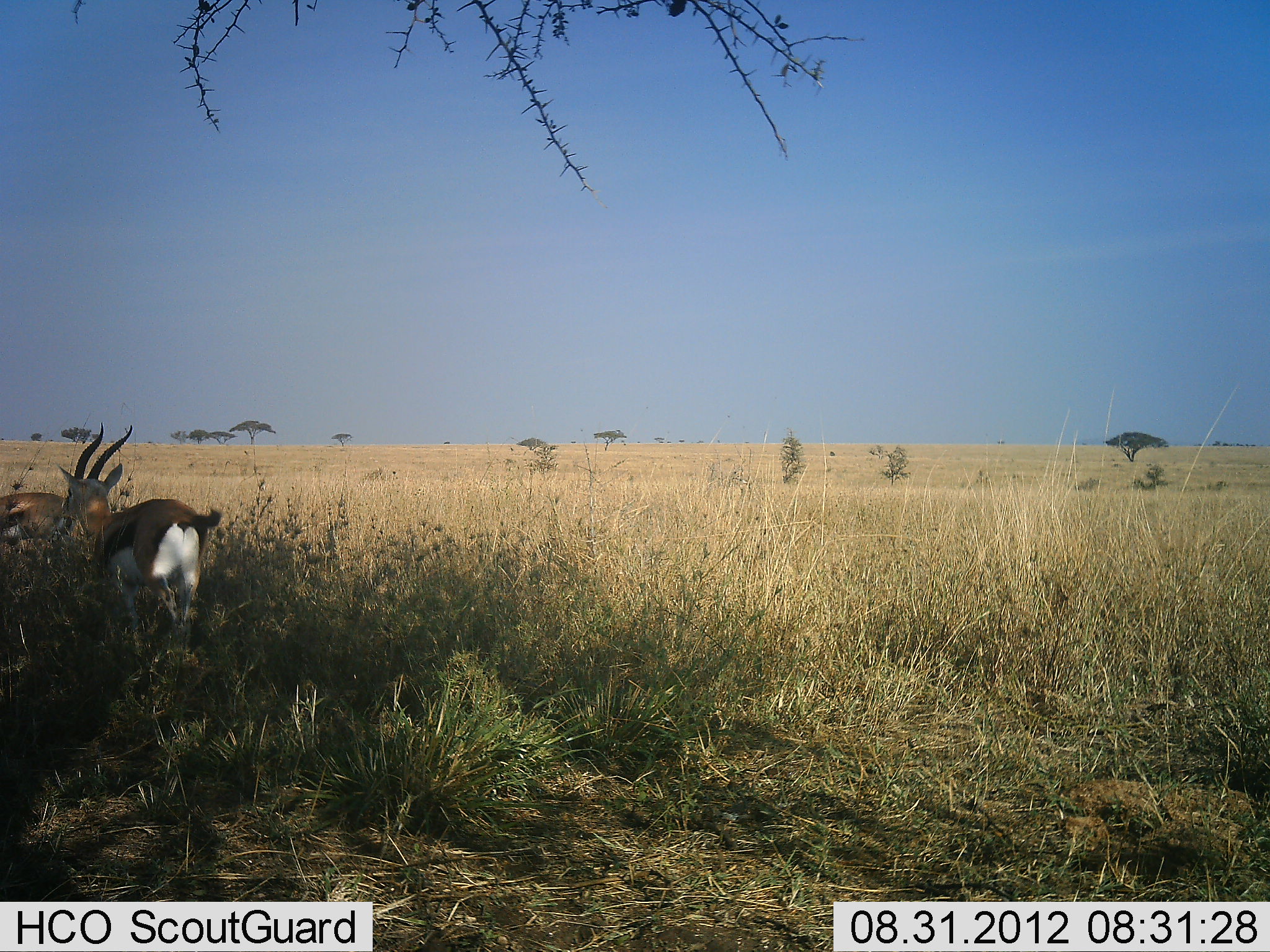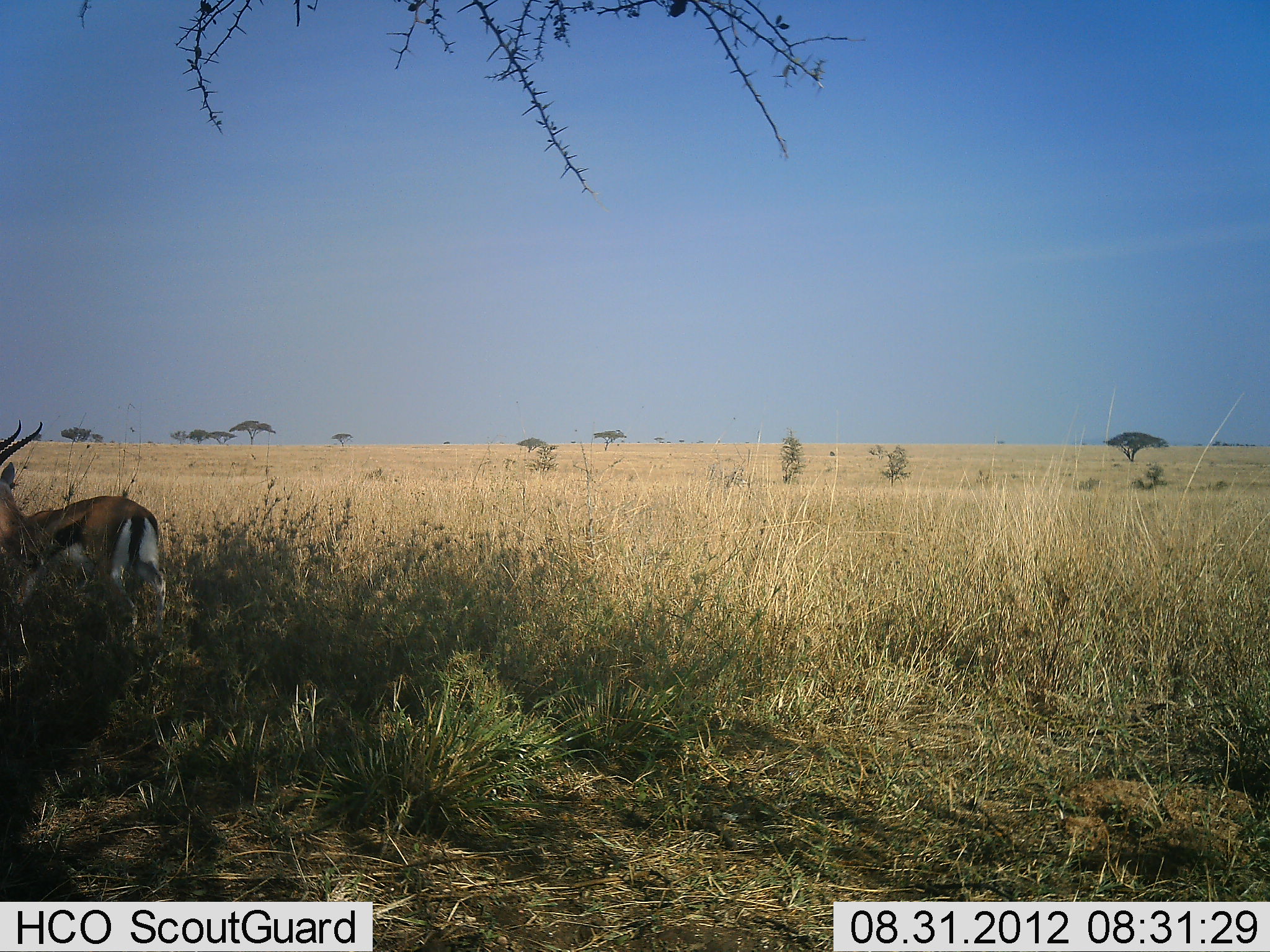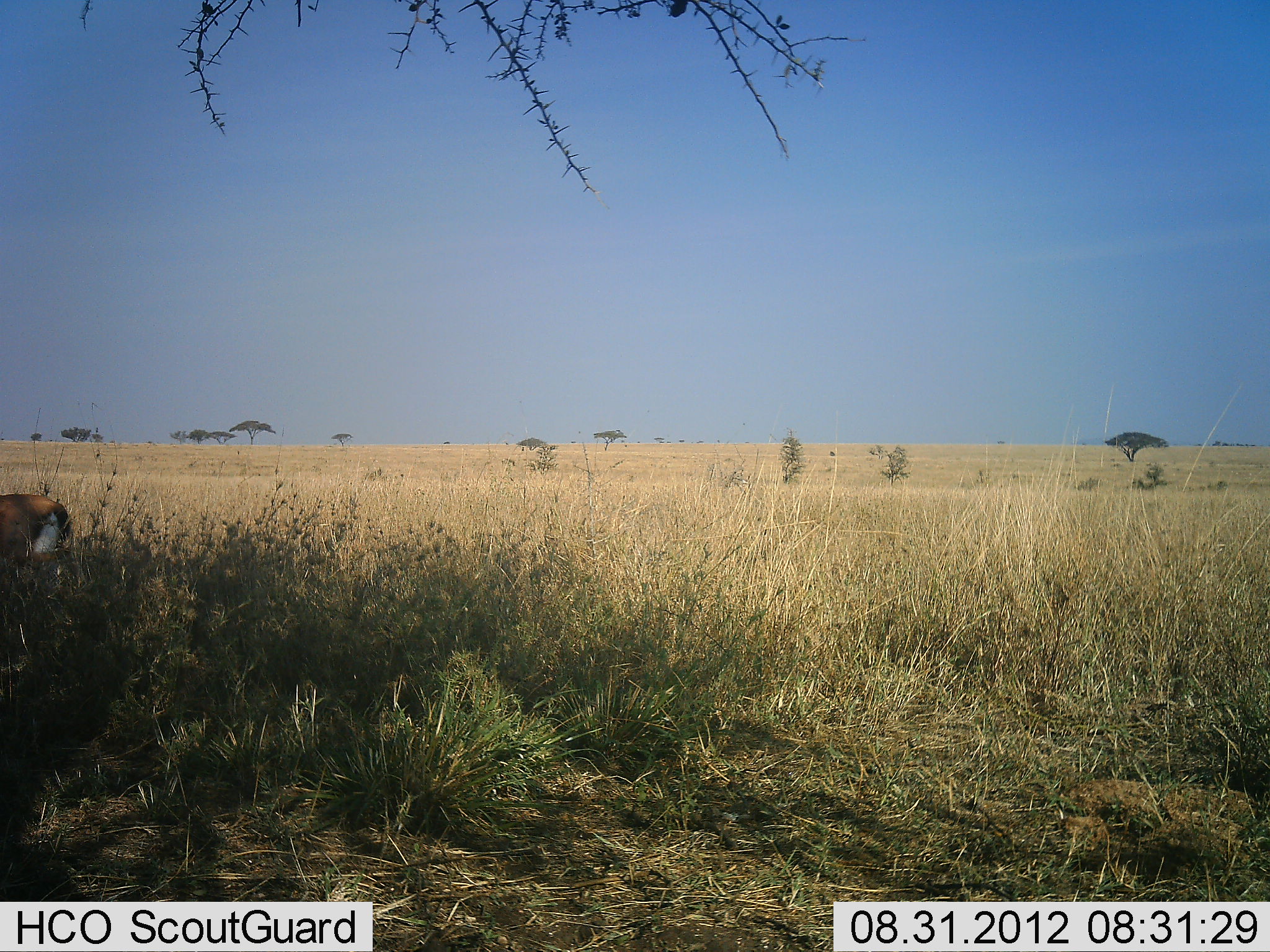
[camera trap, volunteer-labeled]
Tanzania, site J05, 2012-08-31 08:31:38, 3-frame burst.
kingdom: Animalia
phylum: Chordata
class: Mammalia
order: Artiodactyla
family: Bovidae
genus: Eudorcas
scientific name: Eudorcas thomsonii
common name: thomson's gazelle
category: gazellethomsons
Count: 2.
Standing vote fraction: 10%.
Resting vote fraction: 0%.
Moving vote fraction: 90%.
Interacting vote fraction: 0%.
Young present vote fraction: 0%.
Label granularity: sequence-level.